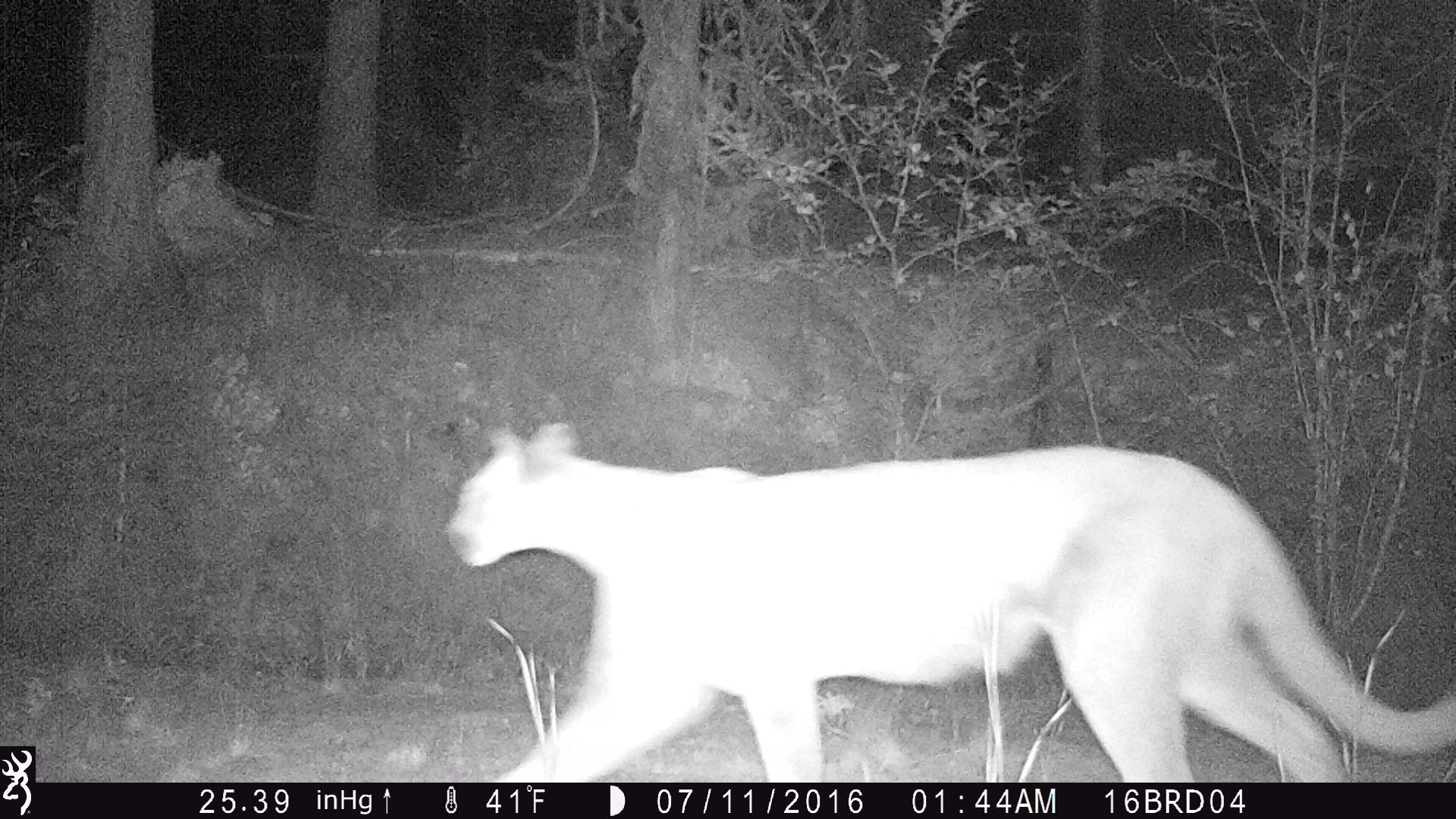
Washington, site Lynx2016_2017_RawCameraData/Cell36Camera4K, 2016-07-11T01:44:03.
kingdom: Animalia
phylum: Chordata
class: Mammalia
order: Carnivora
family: Felidae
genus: Puma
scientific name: Puma concolor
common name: mountain lion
Puma concolor (mountain lion). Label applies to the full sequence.